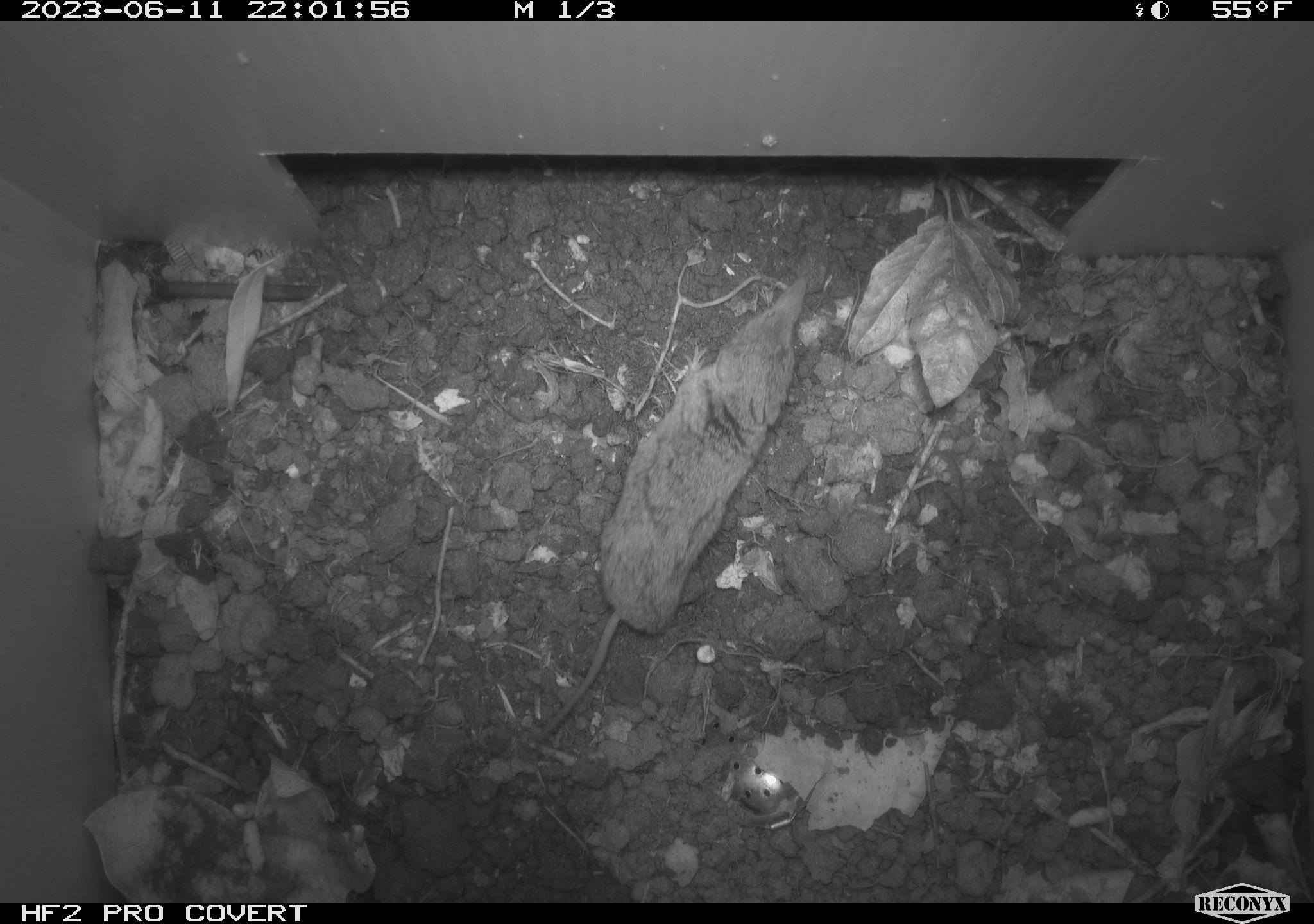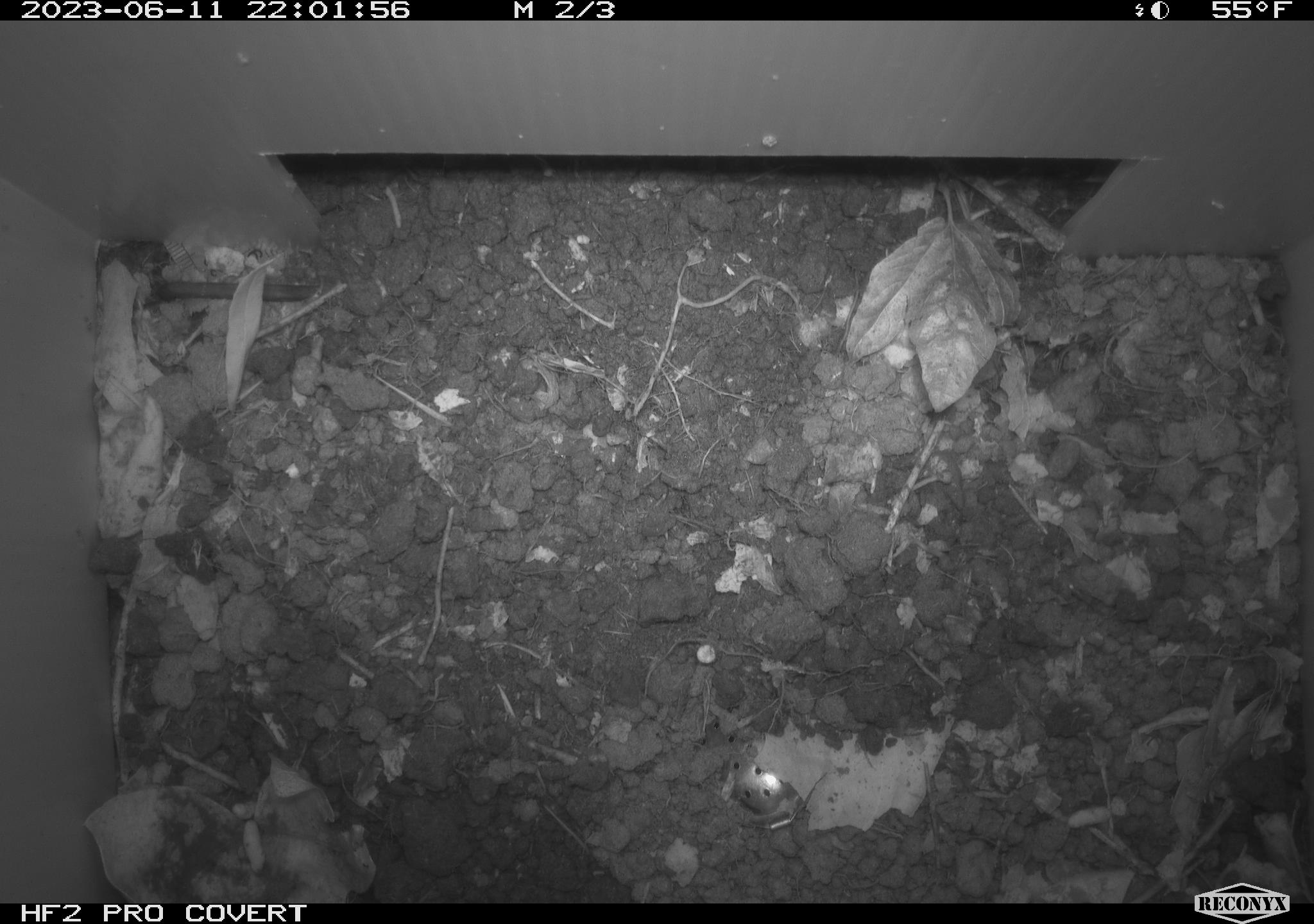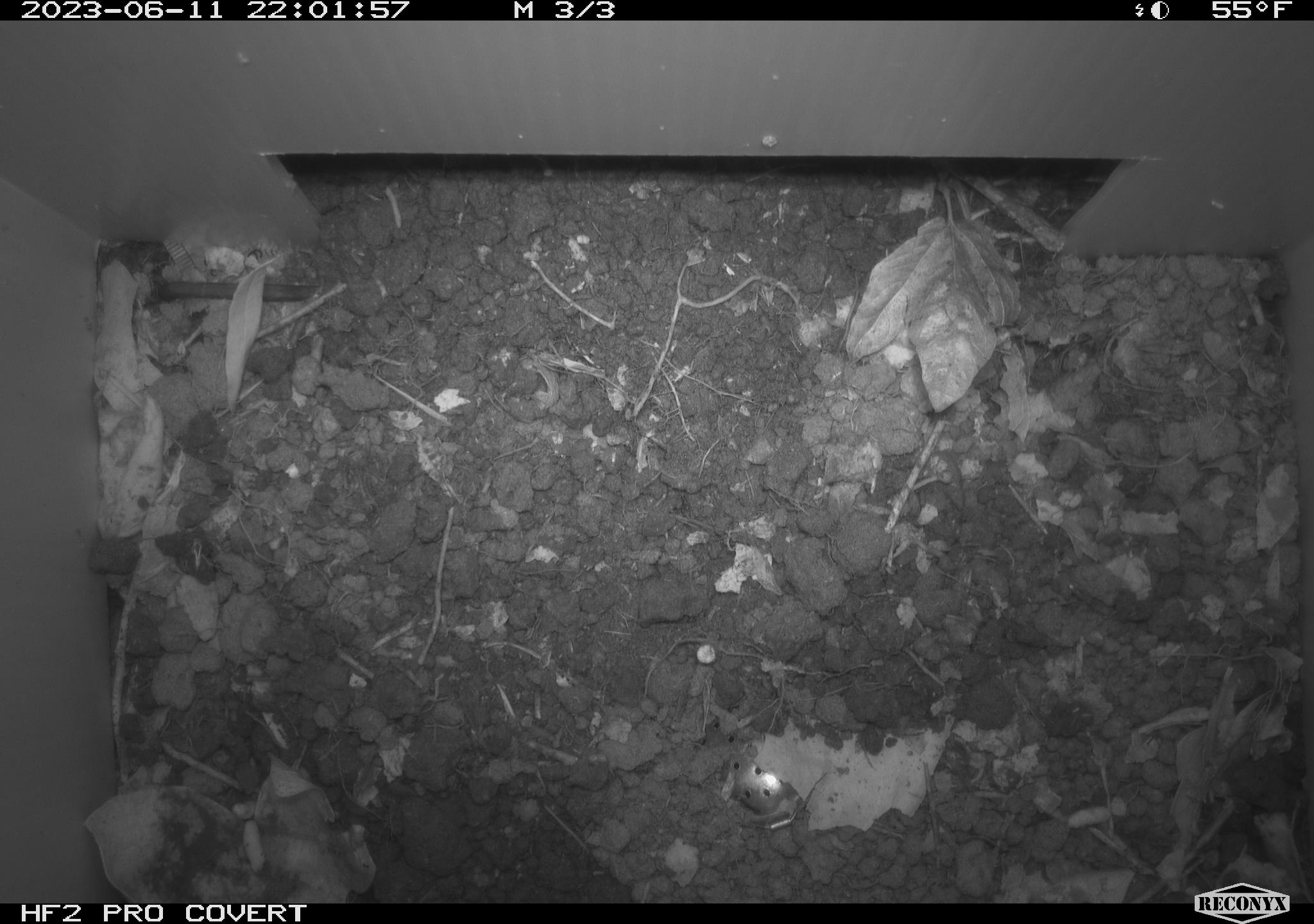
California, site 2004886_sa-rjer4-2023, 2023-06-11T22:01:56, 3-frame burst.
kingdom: Animalia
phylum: Chordata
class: Mammalia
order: Rodentia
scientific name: Rodentia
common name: mouse species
Mouse species (Rodentia).